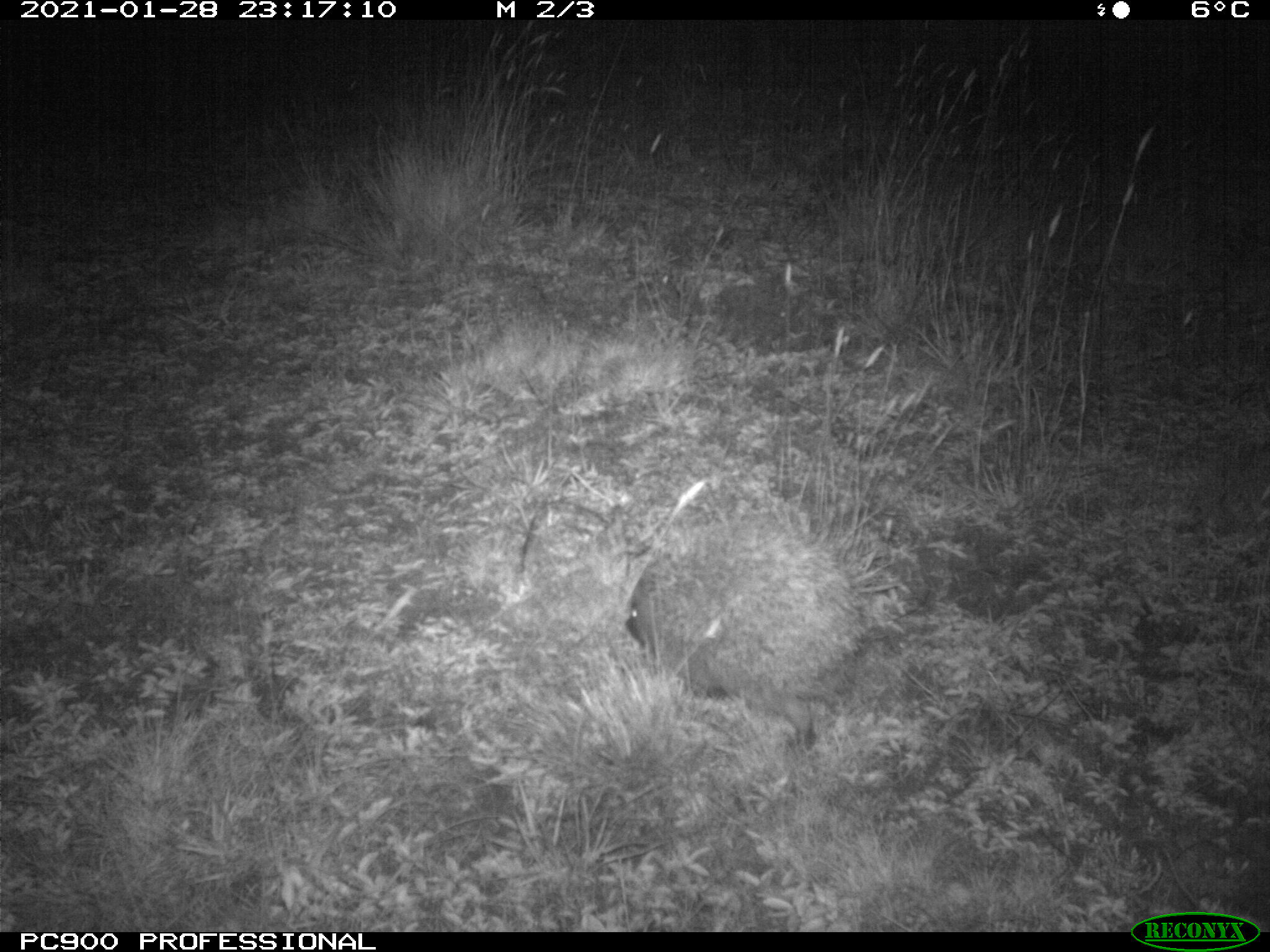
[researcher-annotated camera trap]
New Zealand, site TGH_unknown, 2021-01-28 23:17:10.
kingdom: Animalia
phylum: Chordata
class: Mammalia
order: Eulipotyphla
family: Erinaceidae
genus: Erinaceus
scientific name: Erinaceus europaeus europaeus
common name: european hedgehog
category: hedgehog